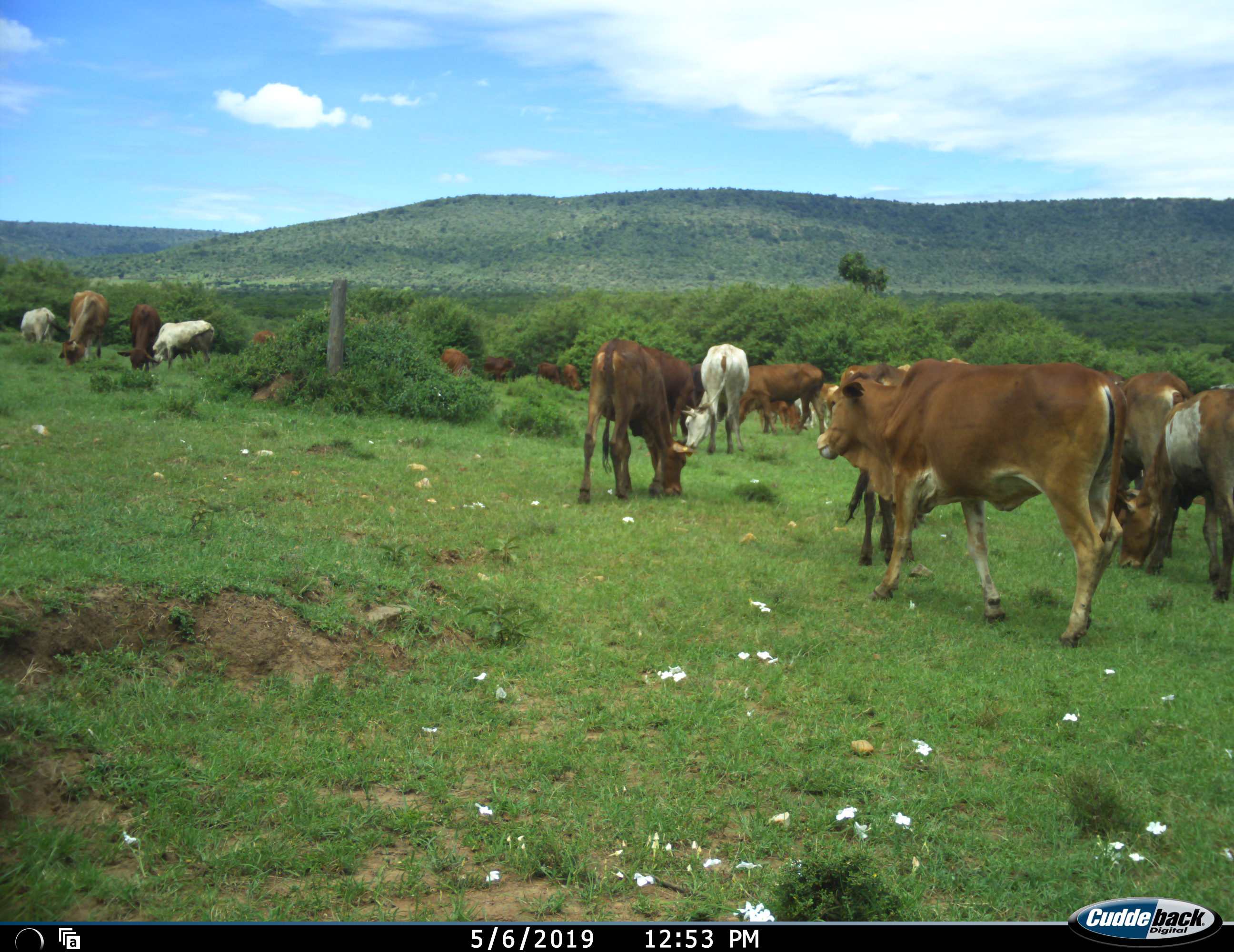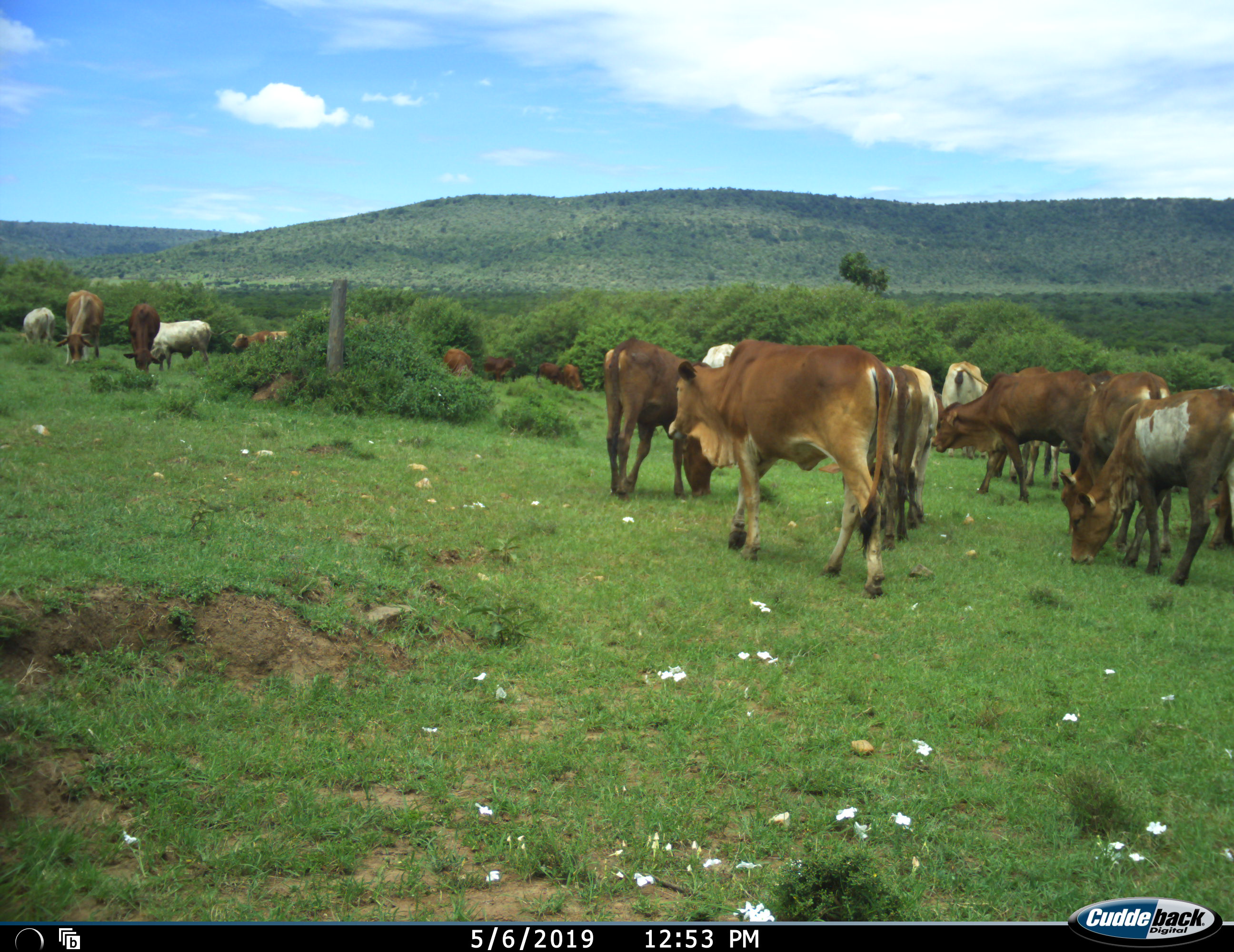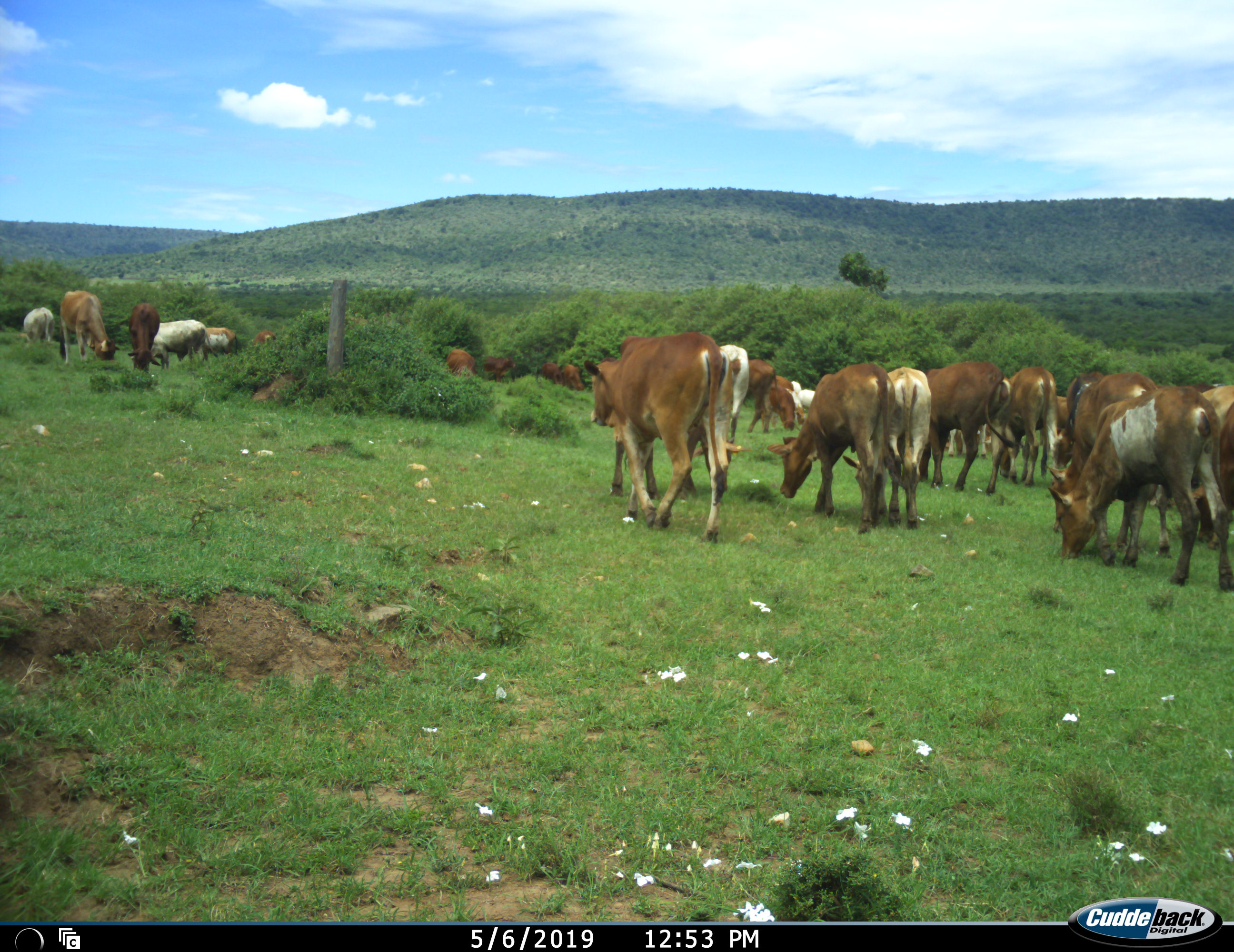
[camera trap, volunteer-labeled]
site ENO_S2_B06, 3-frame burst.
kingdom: Animalia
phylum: Chordata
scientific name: Vertebrata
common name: domestic animal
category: domesticanimal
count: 11-50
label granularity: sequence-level